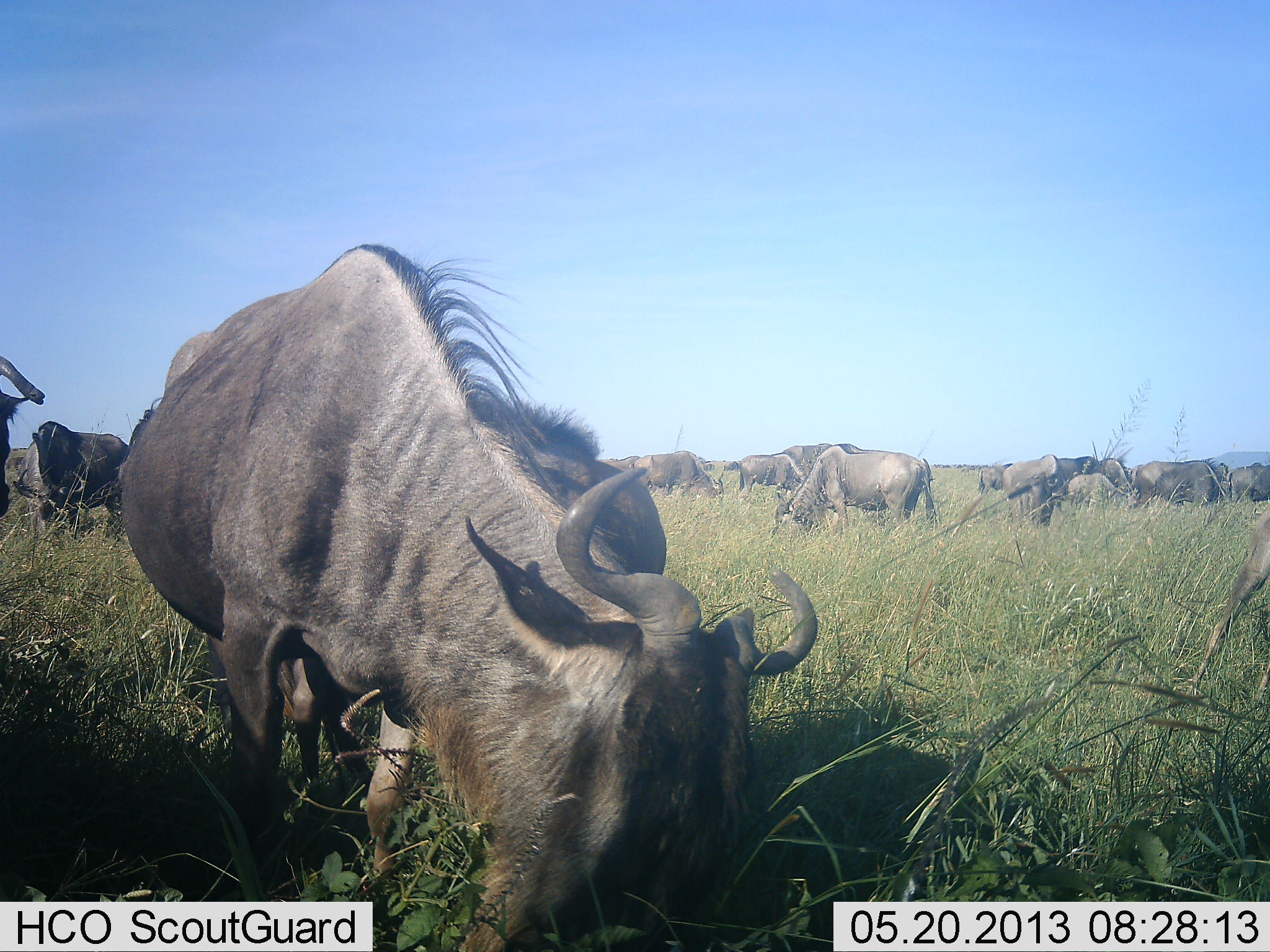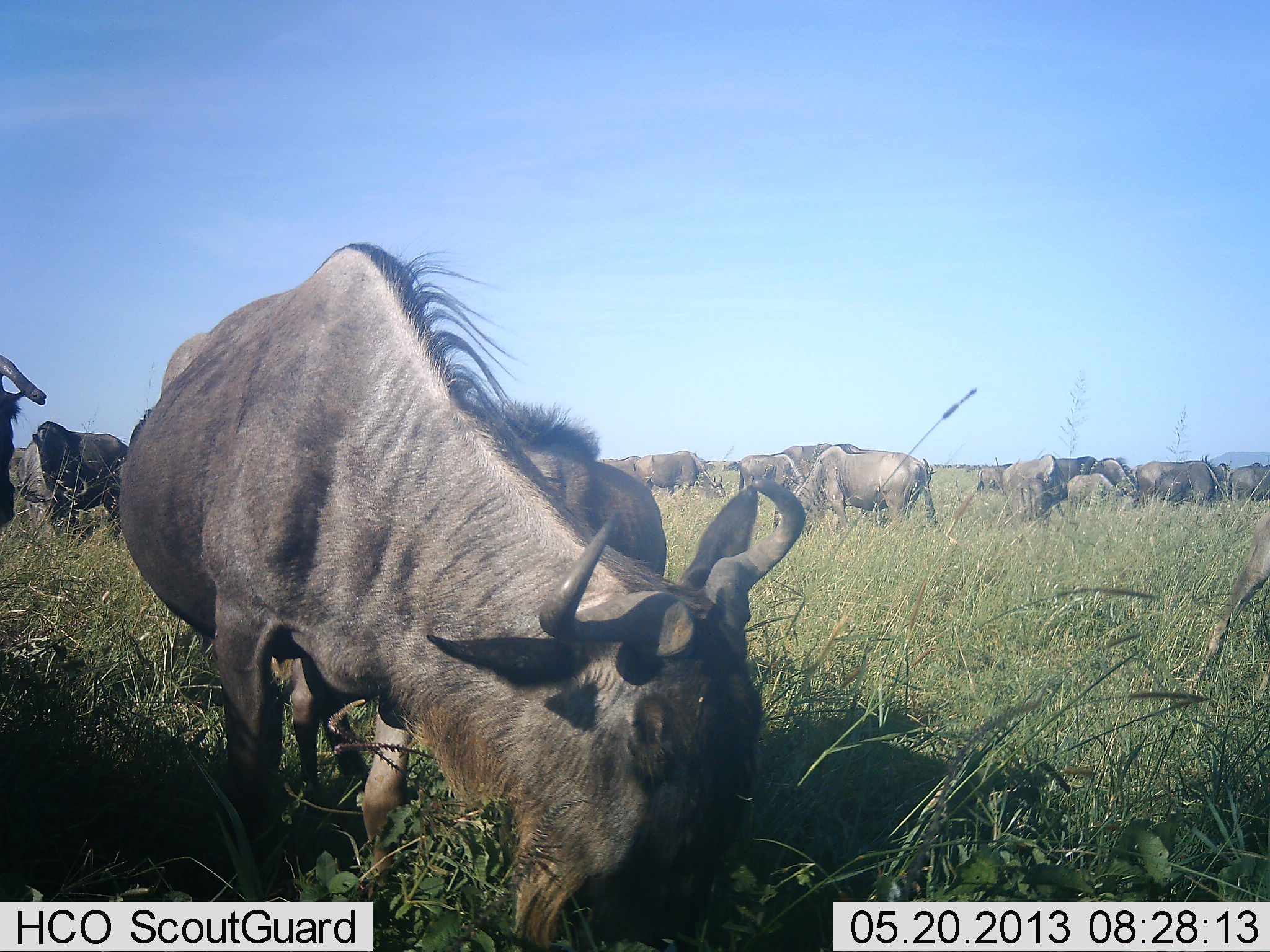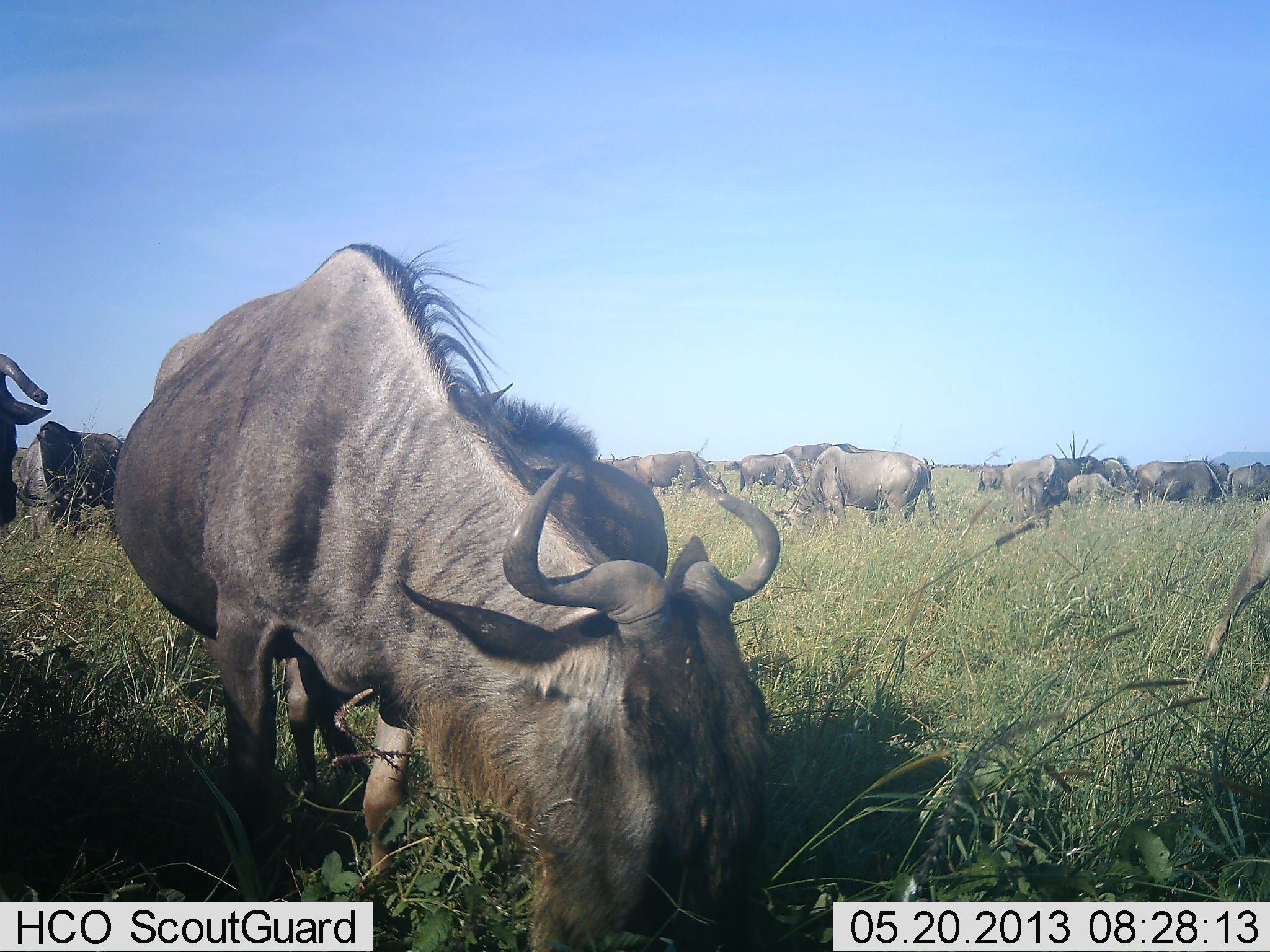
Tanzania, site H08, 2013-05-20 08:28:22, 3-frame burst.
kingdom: Animalia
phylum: Chordata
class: Mammalia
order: Artiodactyla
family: Bovidae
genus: Connochaetes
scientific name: Connochaetes taurinus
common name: blue wildebeest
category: wildebeest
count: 11-50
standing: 30%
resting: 0%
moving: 0%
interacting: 0%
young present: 0%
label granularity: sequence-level